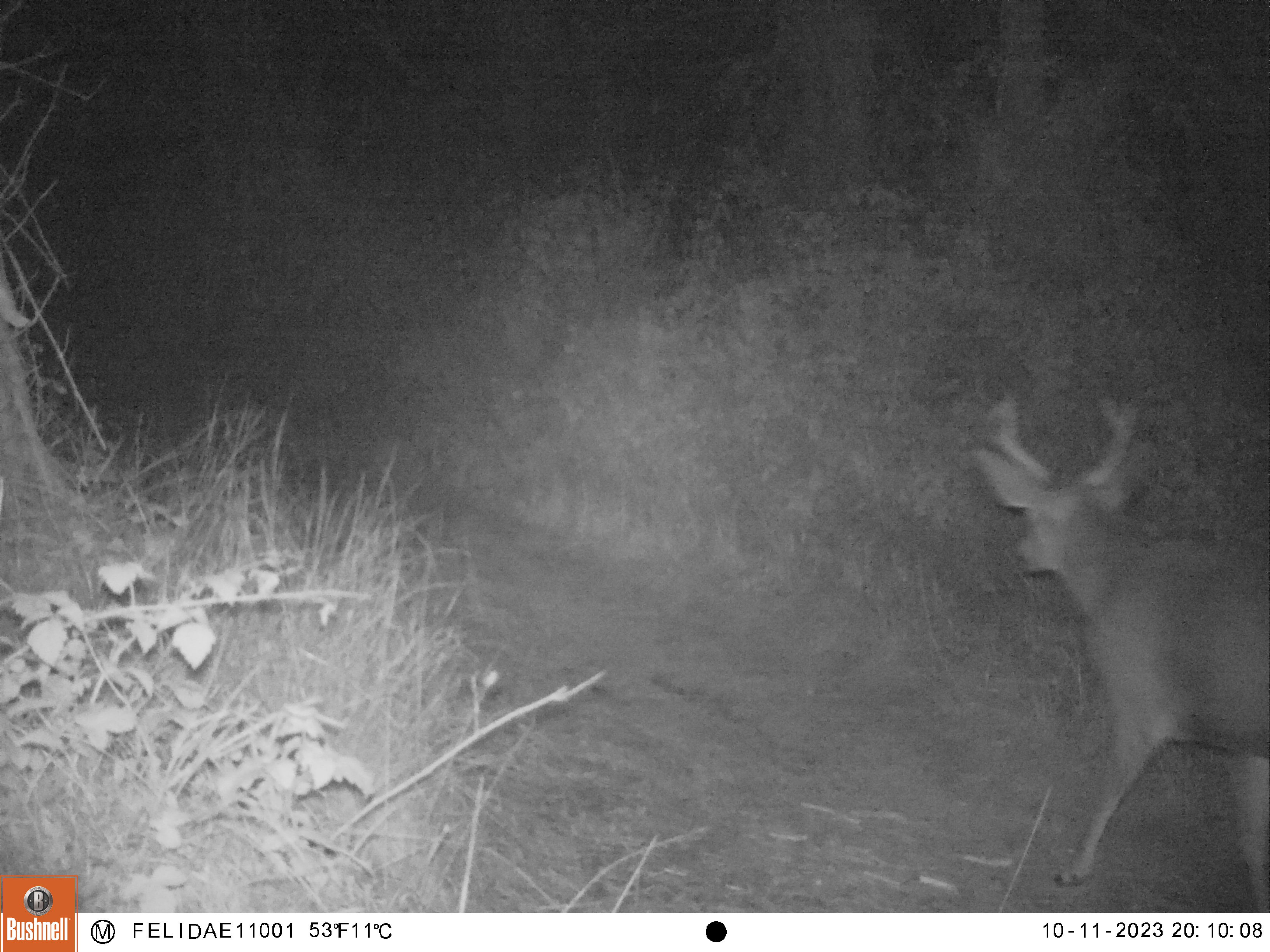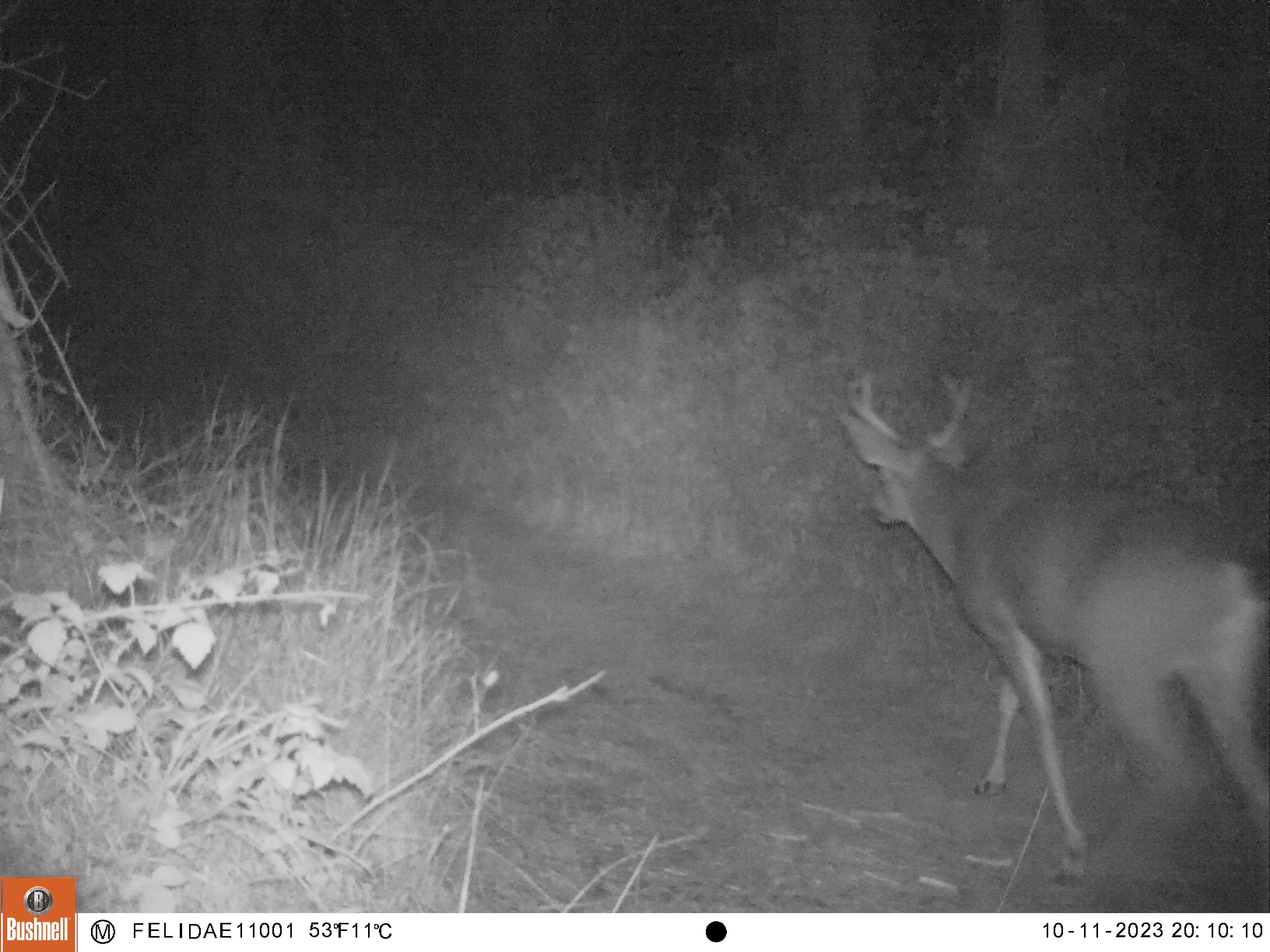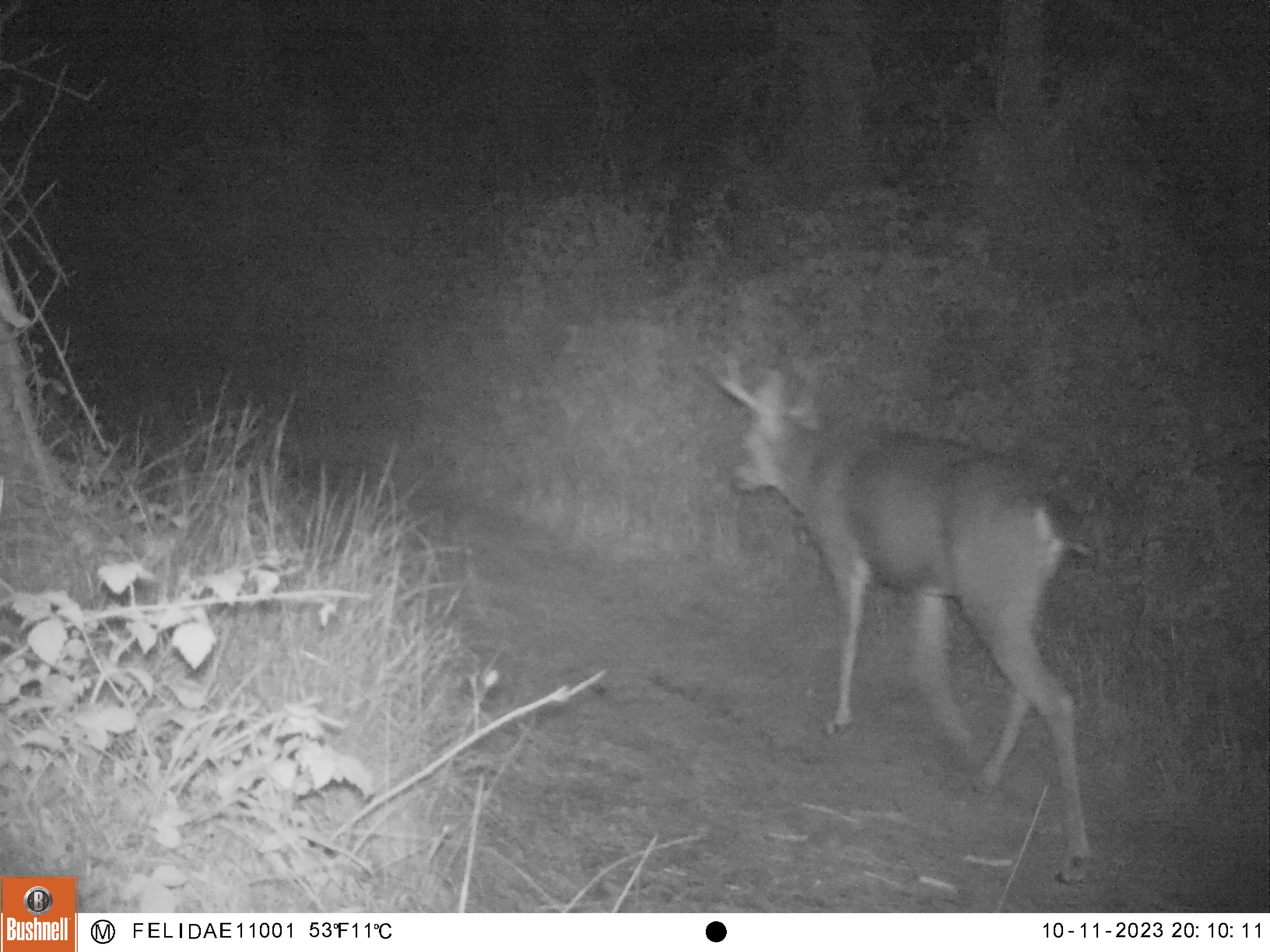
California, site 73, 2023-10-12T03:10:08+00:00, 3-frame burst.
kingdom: Animalia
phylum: Chordata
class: Mammalia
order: Artiodactyla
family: Cervidae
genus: Odocoileus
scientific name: Odocoileus hemionus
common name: mule deer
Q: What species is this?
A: Mule deer (Odocoileus hemionus).